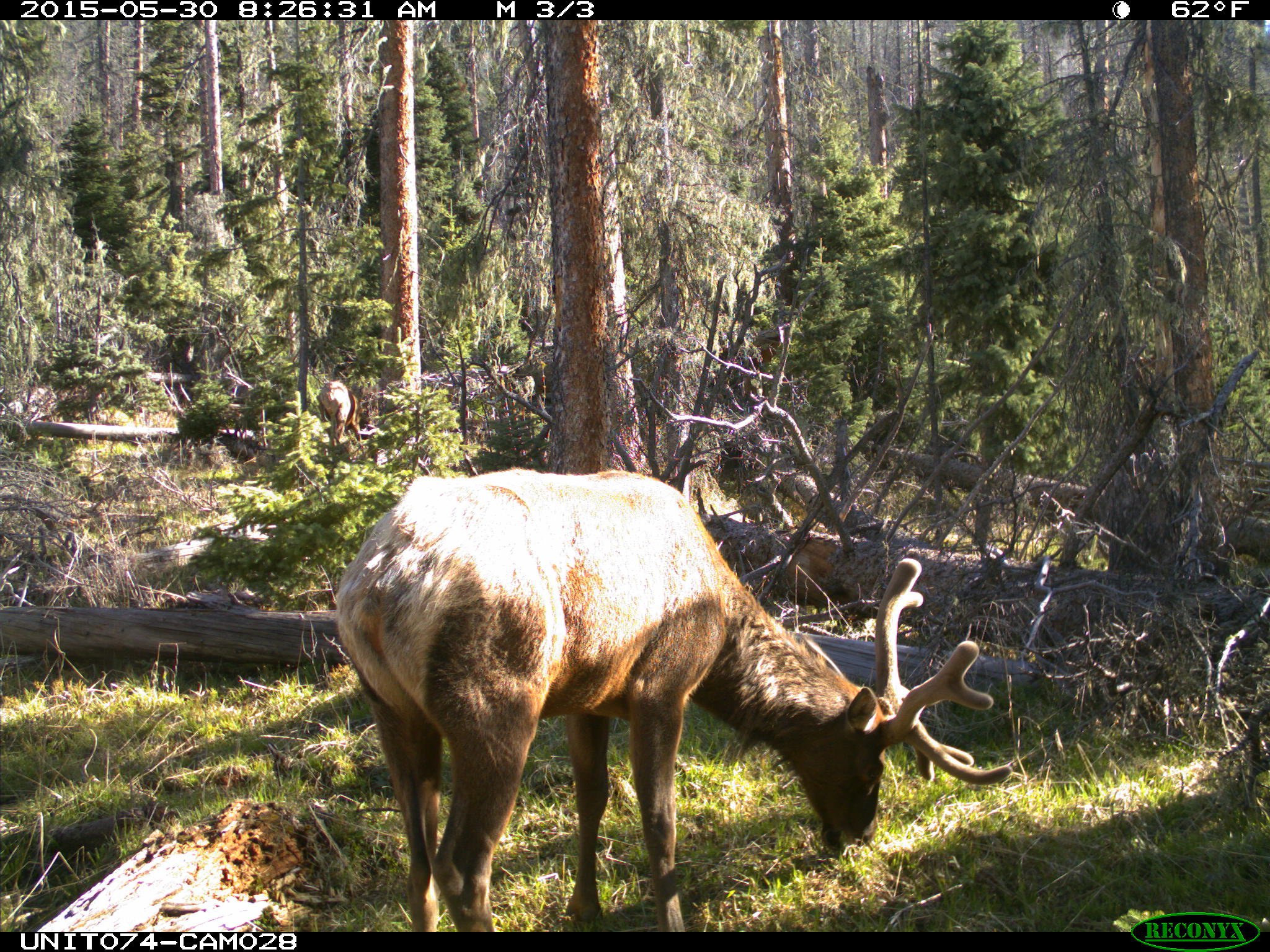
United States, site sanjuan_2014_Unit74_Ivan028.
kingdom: Animalia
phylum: Chordata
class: Mammalia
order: Artiodactyla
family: Cervidae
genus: Cervus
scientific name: Cervus elaphus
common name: red deer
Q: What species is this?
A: Cervus elaphus (red deer).